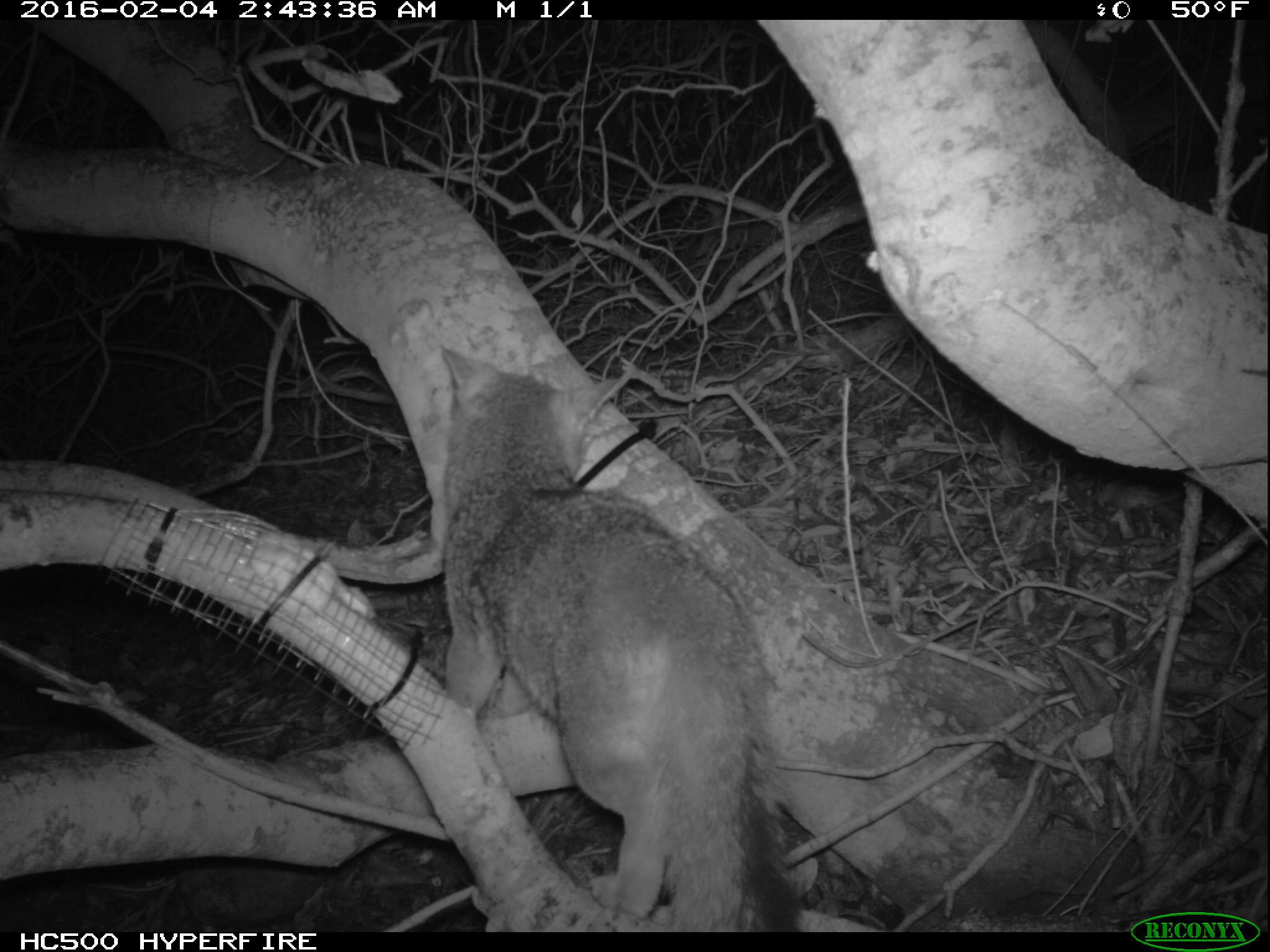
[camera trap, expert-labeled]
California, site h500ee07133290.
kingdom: Animalia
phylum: Chordata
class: Mammalia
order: Carnivora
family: Canidae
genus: Urocyon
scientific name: Urocyon littoralis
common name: island fox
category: fox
Fox (island fox) (Urocyon littoralis).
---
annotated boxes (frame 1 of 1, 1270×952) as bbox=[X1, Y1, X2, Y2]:
fox: bbox=[439, 345, 802, 930]